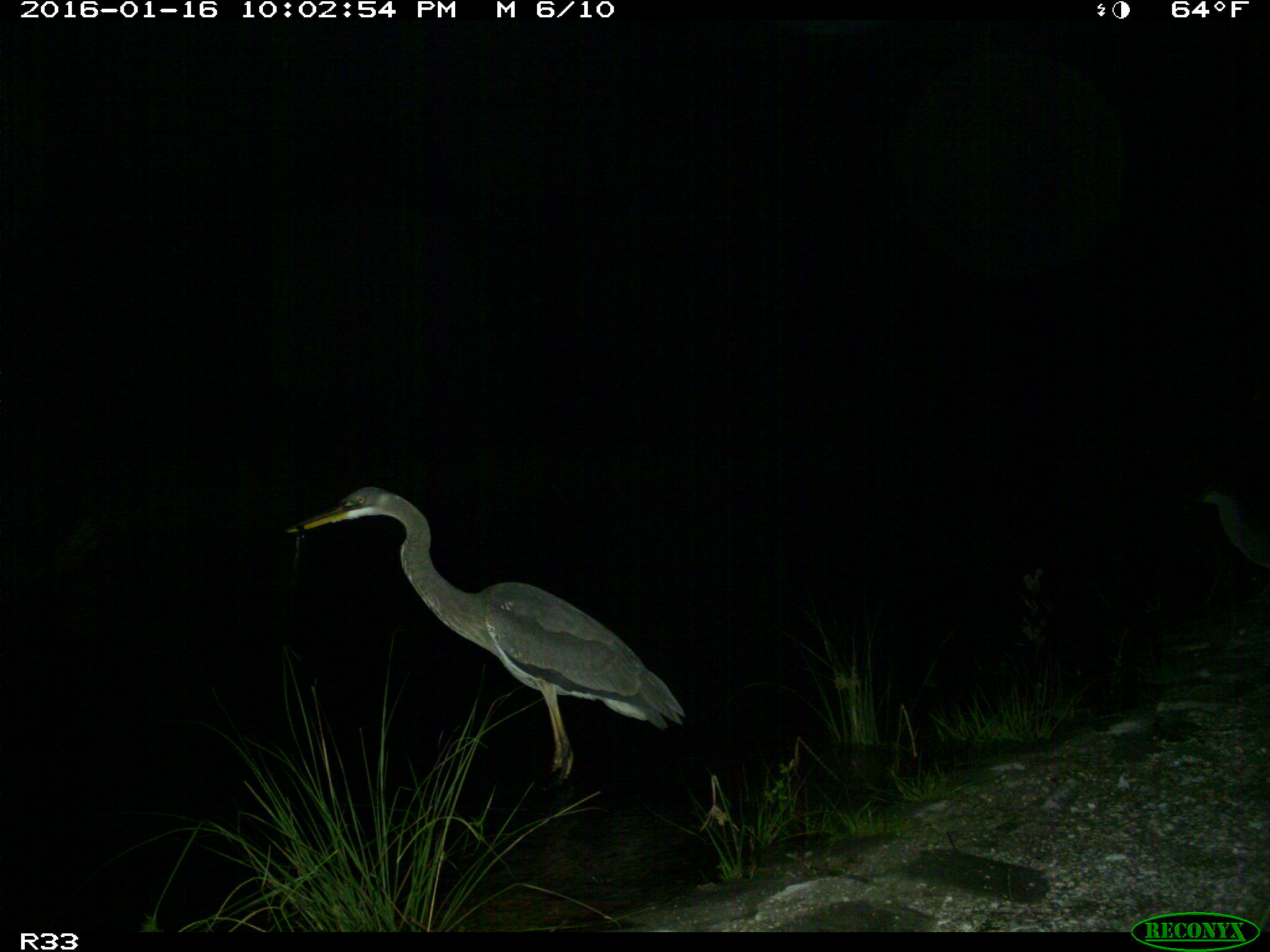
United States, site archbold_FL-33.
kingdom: Animalia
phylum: Chordata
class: Aves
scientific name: Aves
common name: birds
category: unidentified bird